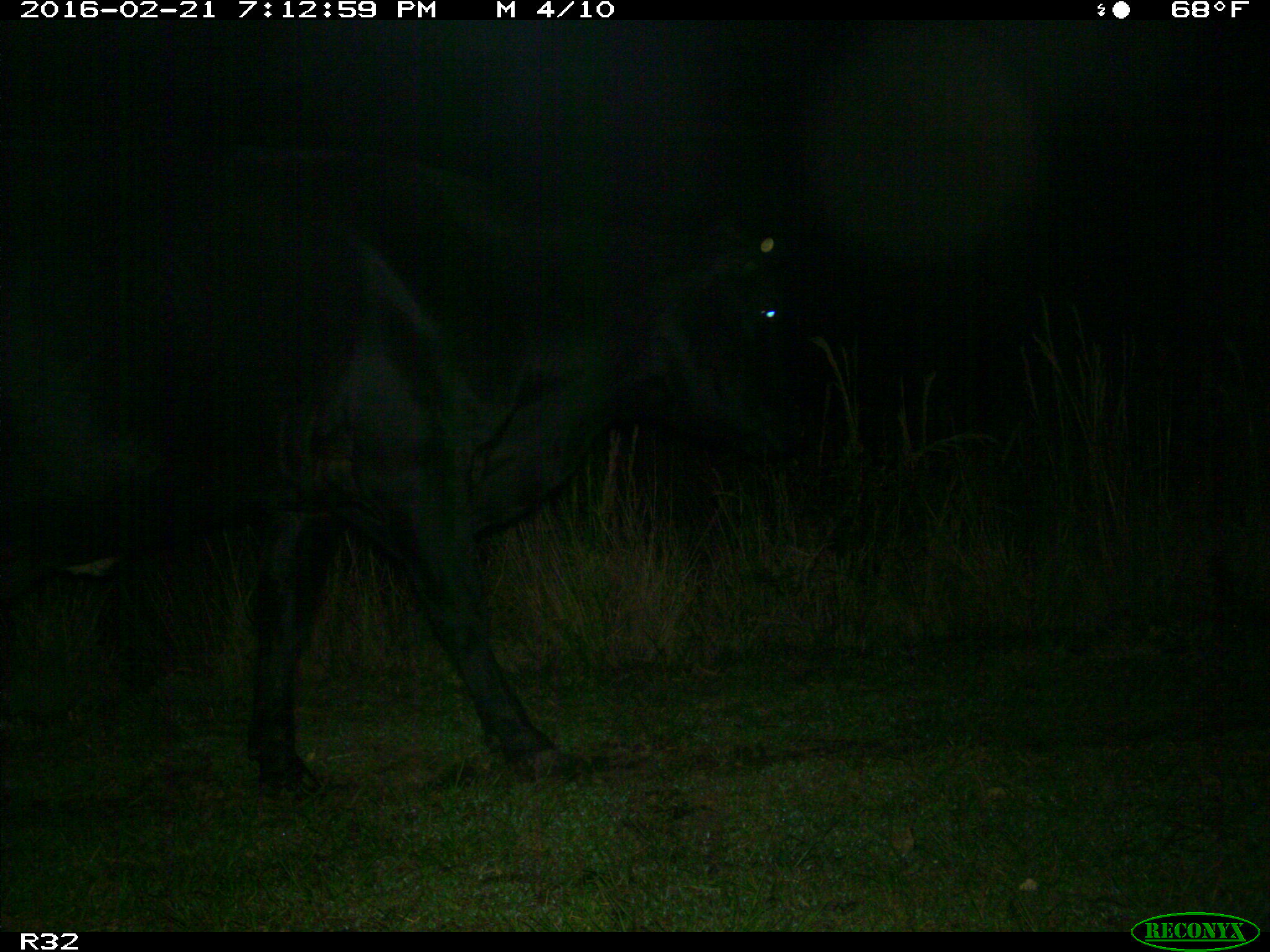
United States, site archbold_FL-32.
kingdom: Animalia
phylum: Chordata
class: Mammalia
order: Artiodactyla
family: Bovidae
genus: Bos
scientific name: Bos taurus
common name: domestic cow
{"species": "Bos taurus (domestic cow)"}